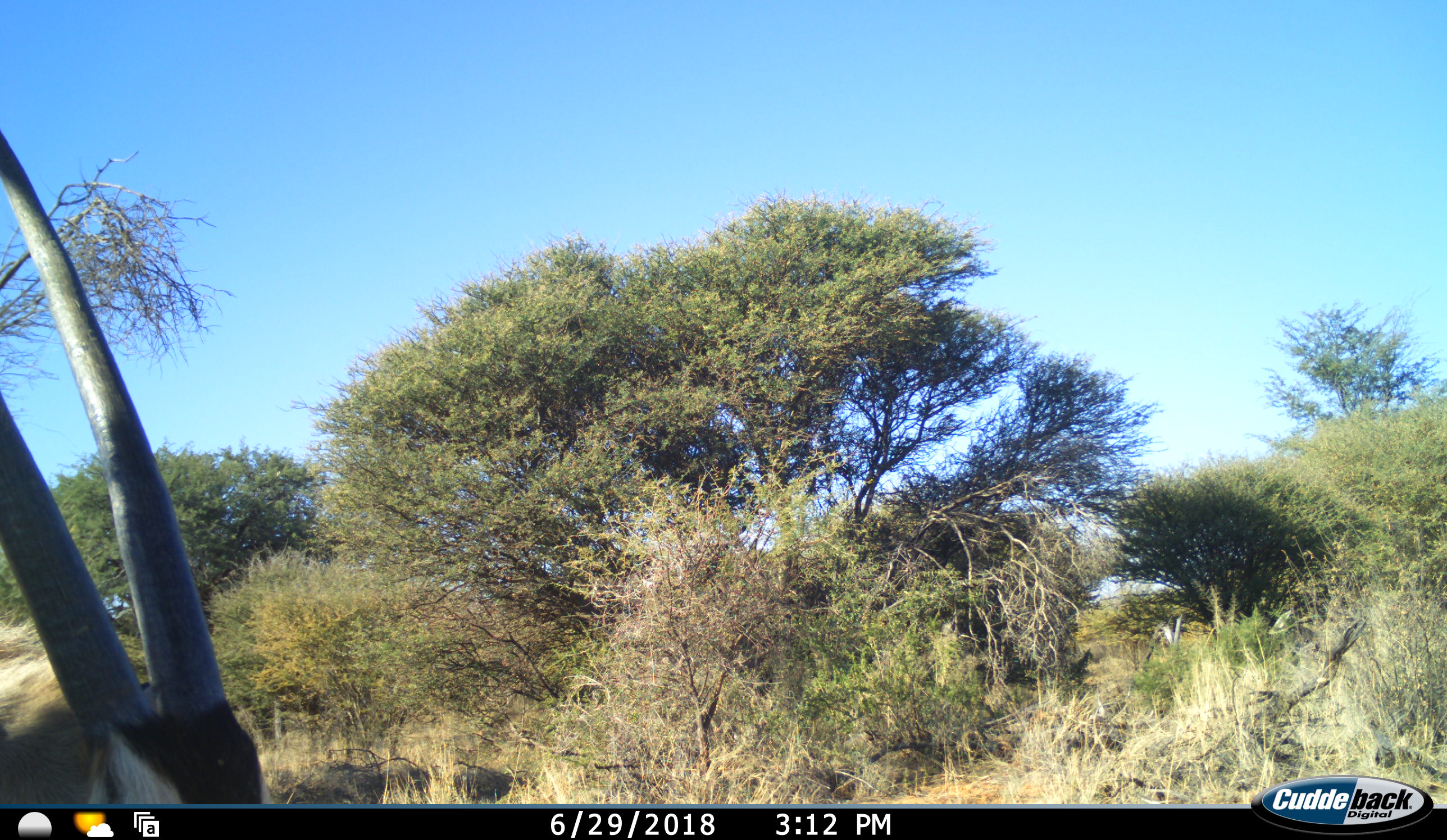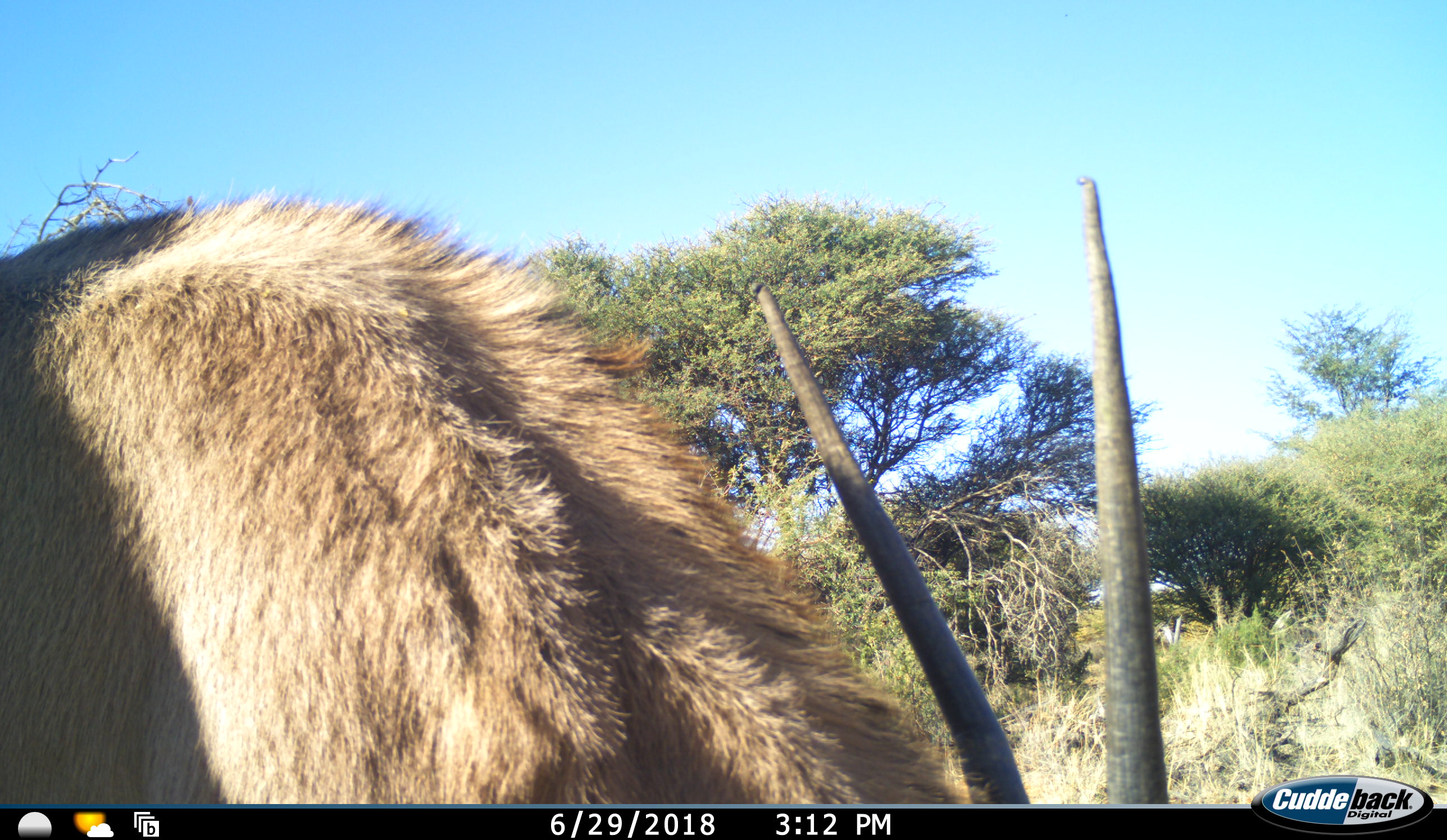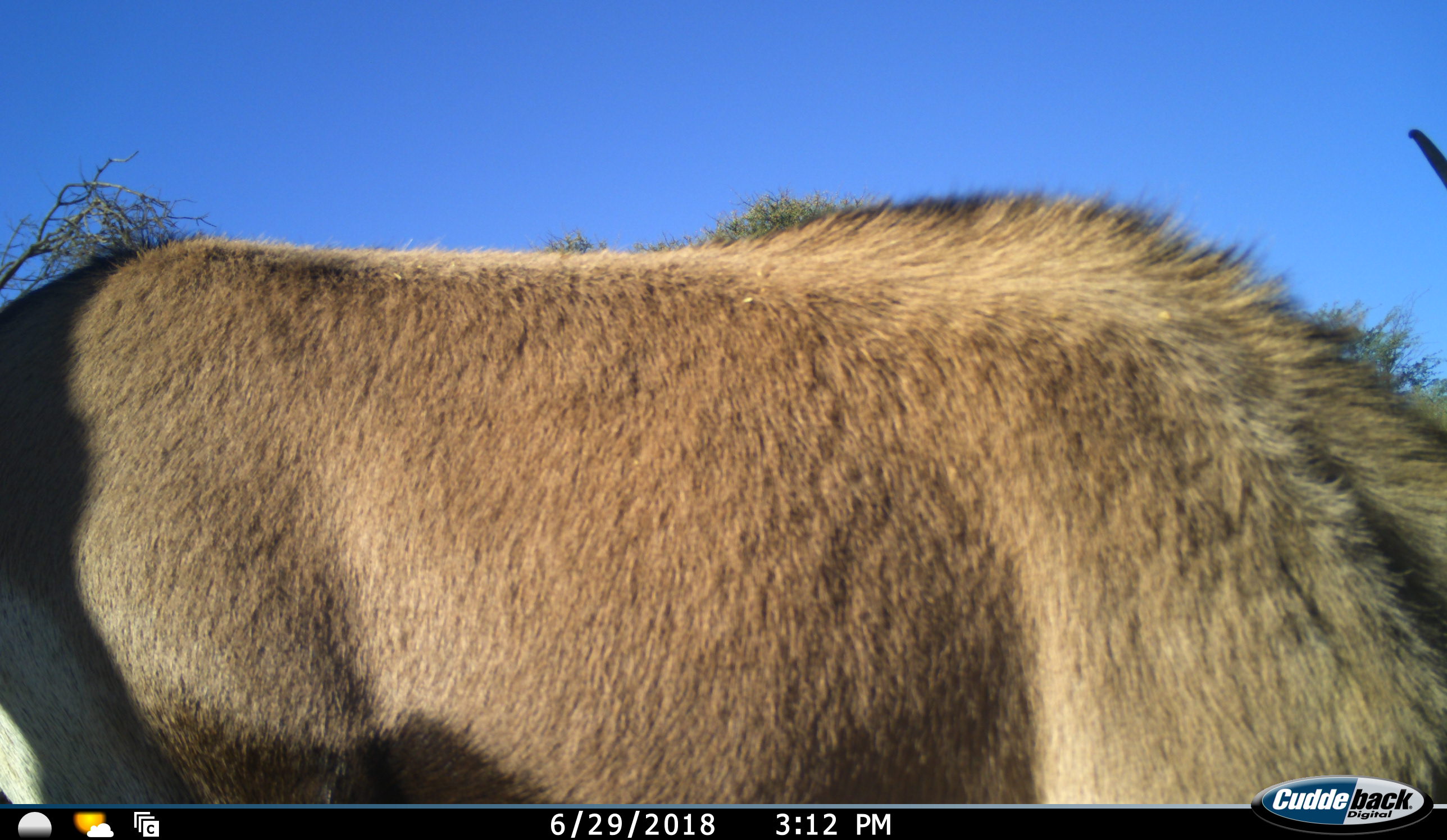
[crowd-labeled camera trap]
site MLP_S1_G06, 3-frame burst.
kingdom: Animalia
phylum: Chordata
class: Mammalia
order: Artiodactyla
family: Bovidae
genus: Oryx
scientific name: Oryx gazella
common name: gemsbok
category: oryx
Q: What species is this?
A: Oryx (gemsbok) (Oryx gazella).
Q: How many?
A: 1.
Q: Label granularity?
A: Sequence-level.